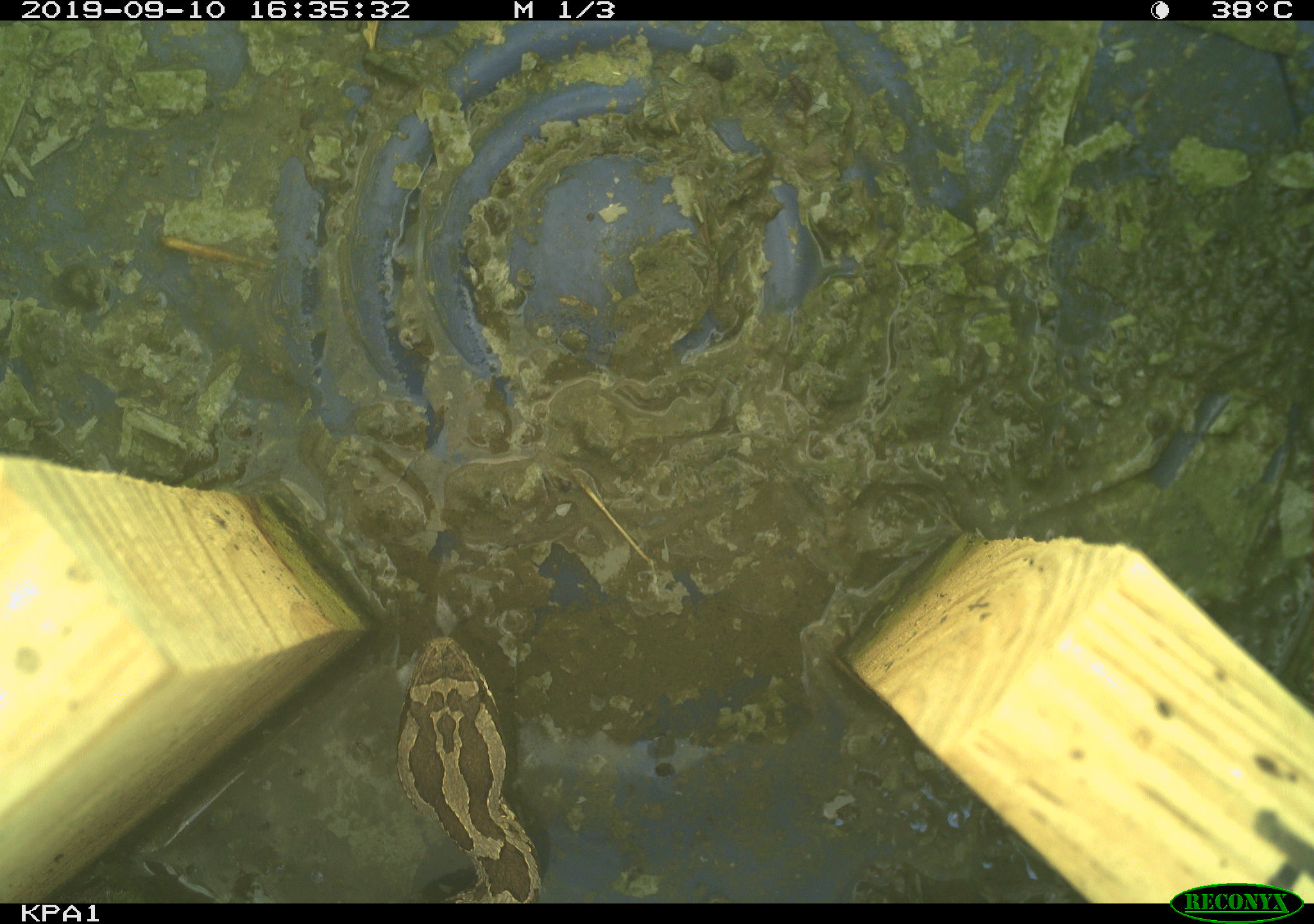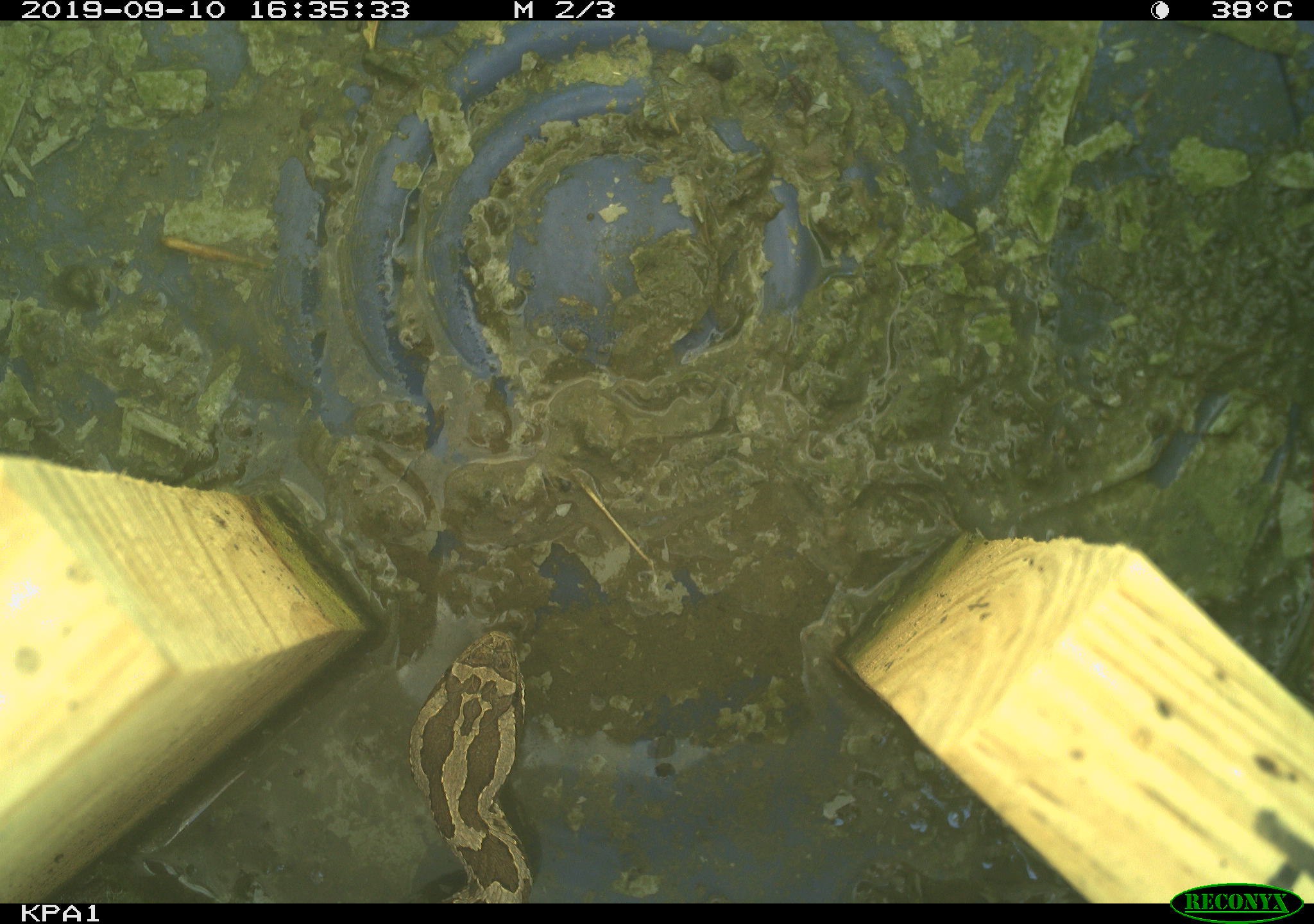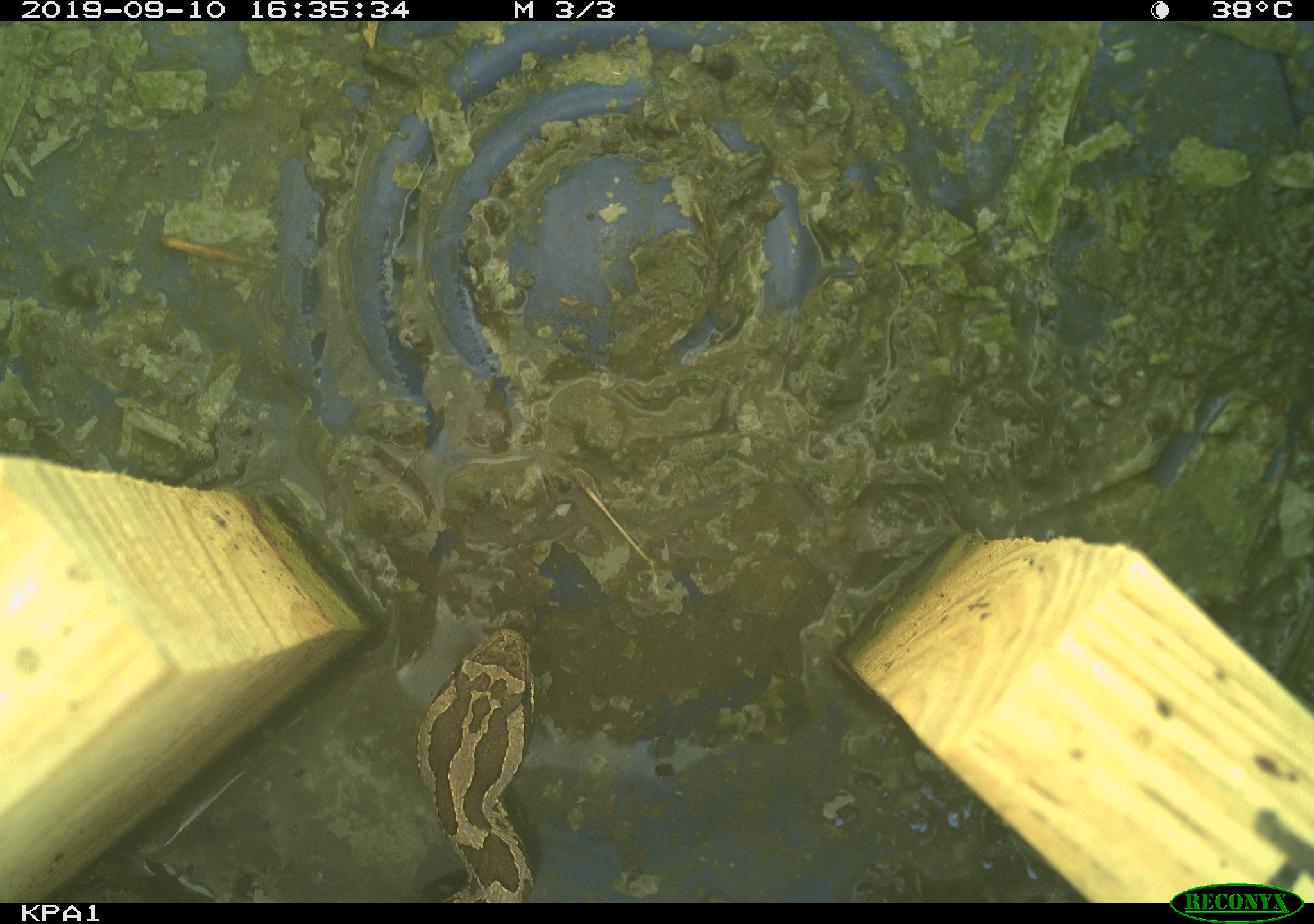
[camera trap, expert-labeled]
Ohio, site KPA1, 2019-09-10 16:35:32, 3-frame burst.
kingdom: Animalia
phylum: Chordata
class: Reptilia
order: Squamata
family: Viperidae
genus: Sistrurus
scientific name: Sistrurus catenatus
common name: eastern massasauga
Eastern massasauga (Sistrurus catenatus).